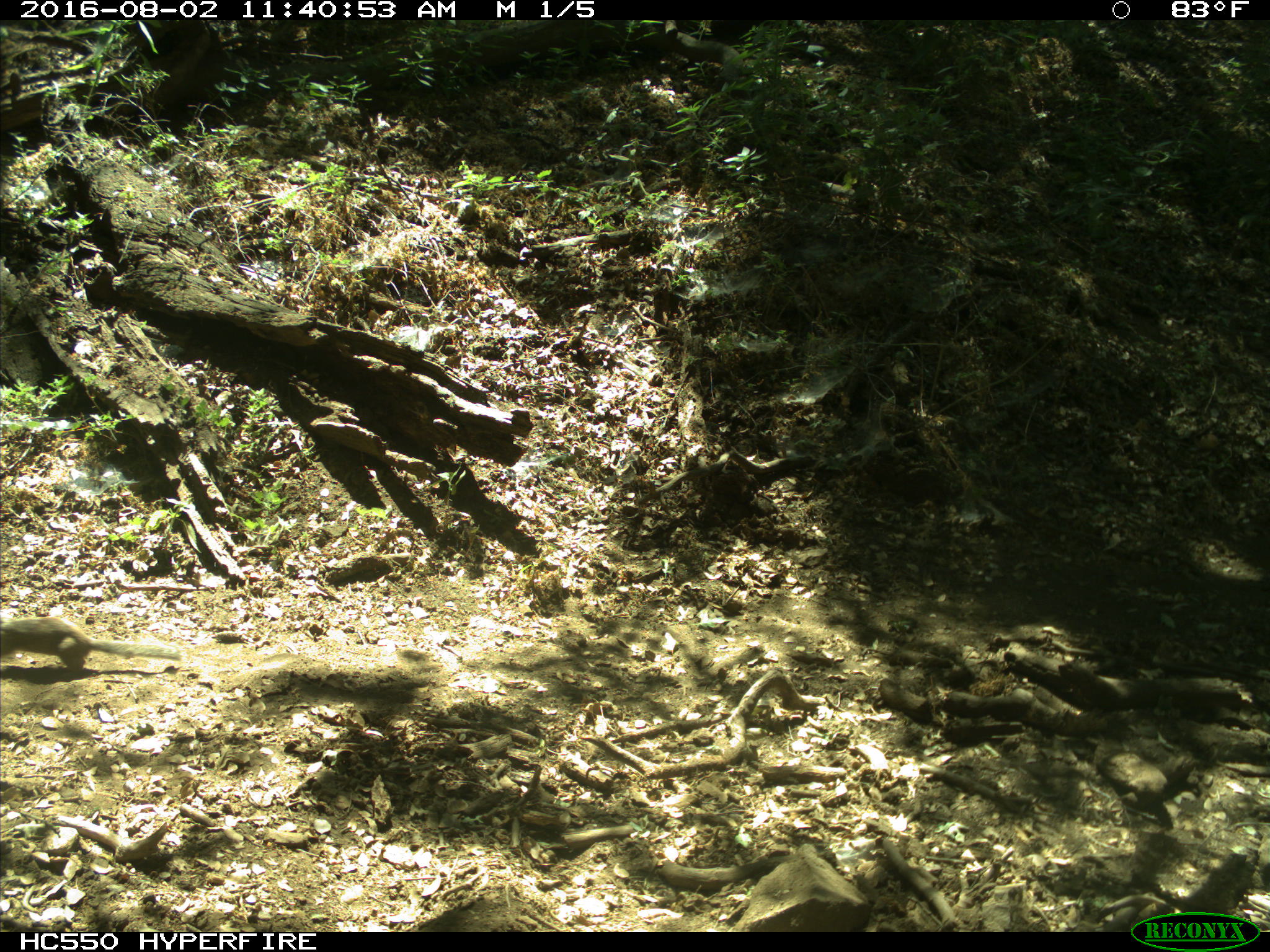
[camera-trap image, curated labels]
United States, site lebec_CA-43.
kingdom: Animalia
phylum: Chordata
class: Mammalia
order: Rodentia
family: Sciuridae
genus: Otospermophilus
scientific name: Otospermophilus beecheyi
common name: california ground squirrel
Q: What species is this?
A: Otospermophilus beecheyi (california ground squirrel).